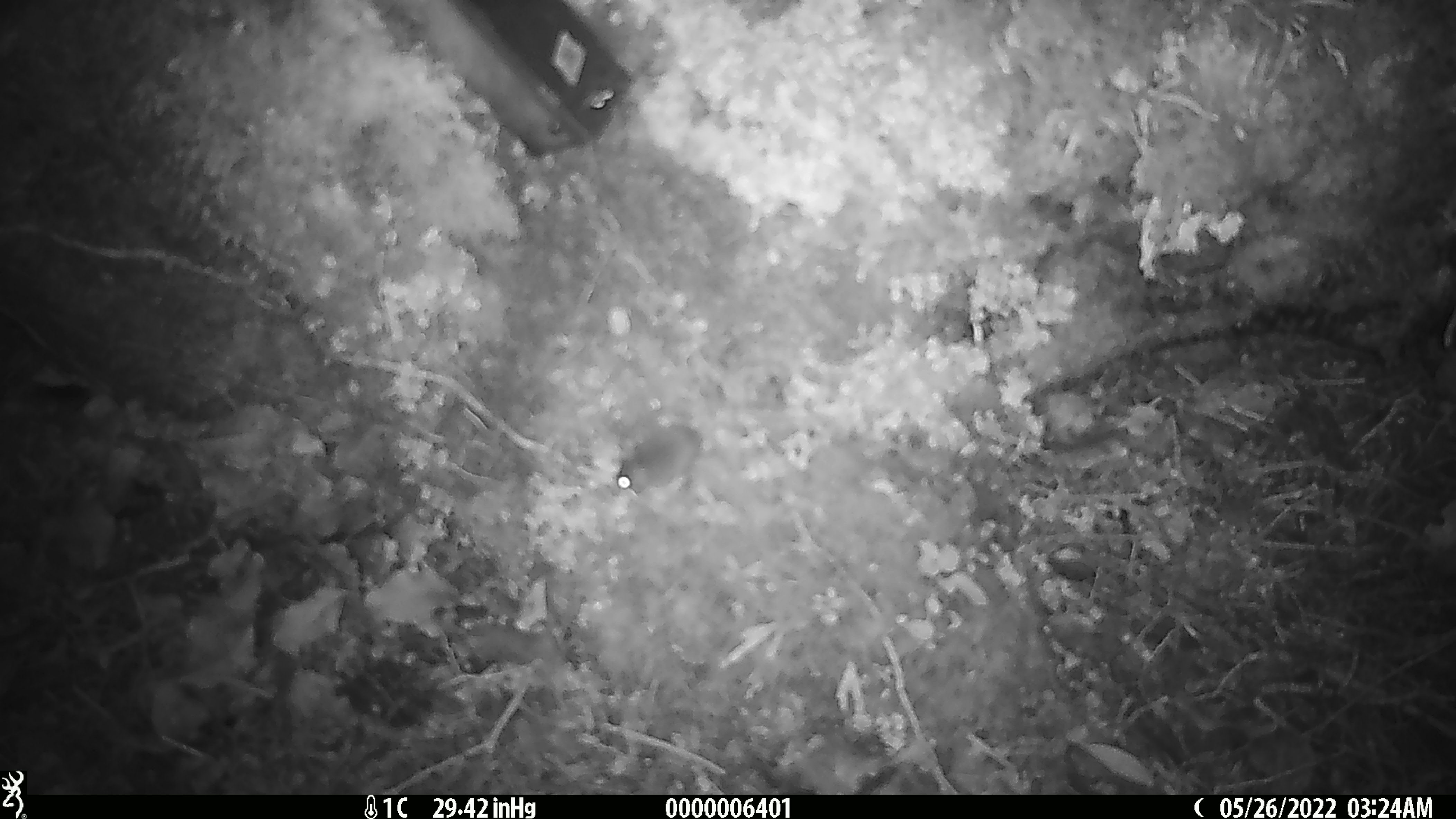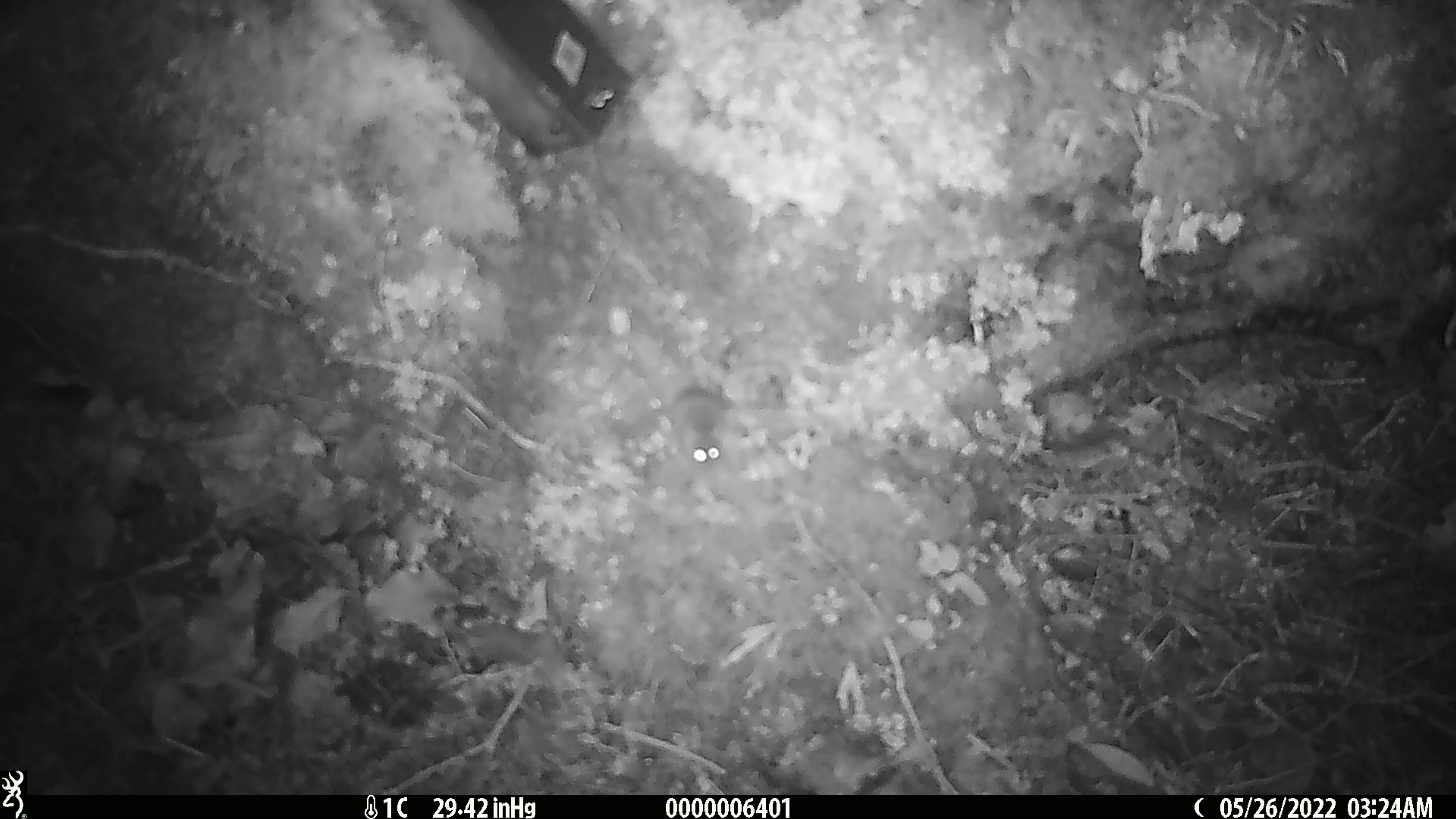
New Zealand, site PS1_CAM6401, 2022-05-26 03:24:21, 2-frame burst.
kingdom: Animalia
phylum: Chordata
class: Mammalia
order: Rodentia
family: Muridae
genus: Mus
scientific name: Mus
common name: mouse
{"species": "mouse (Mus)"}